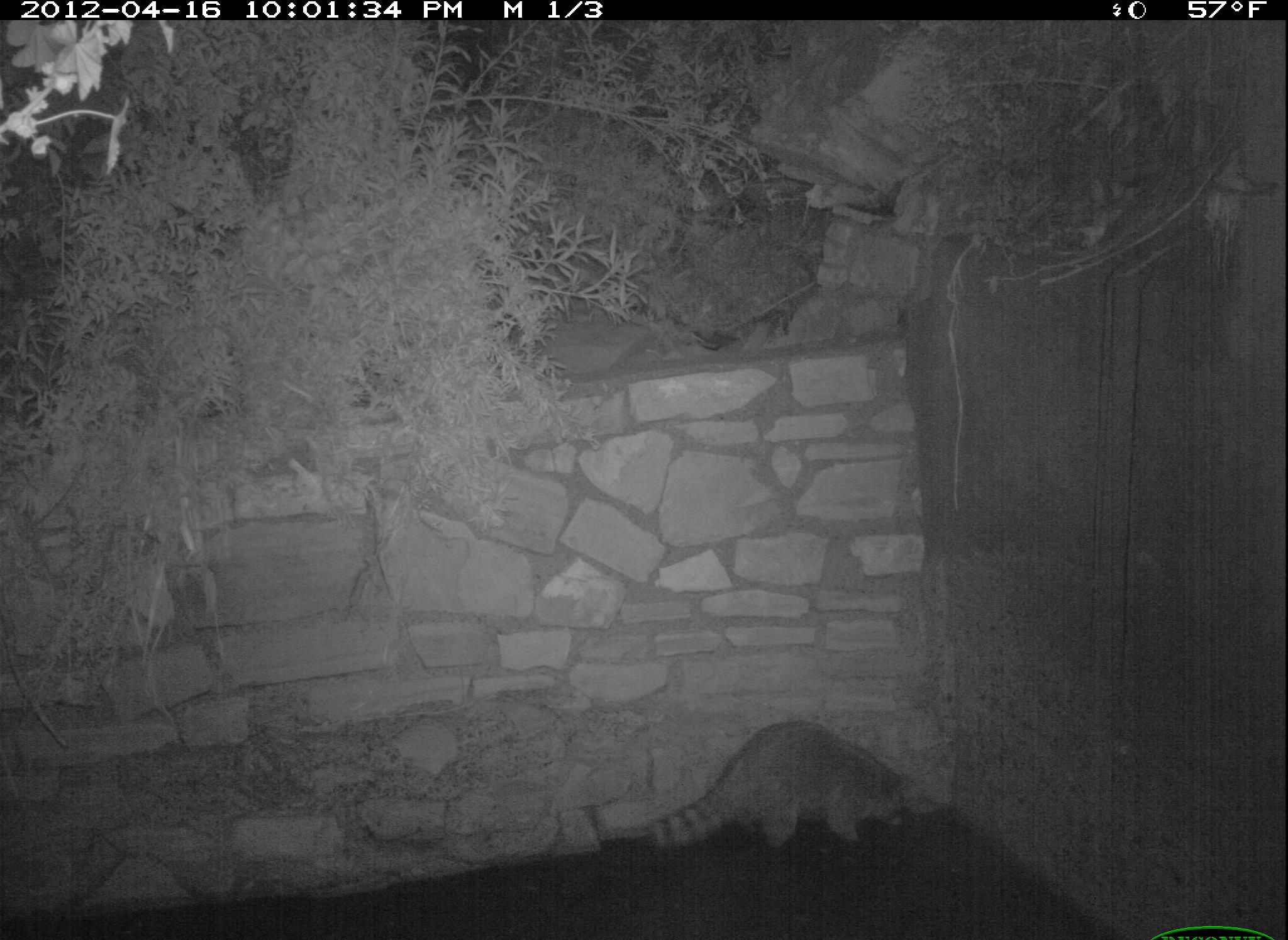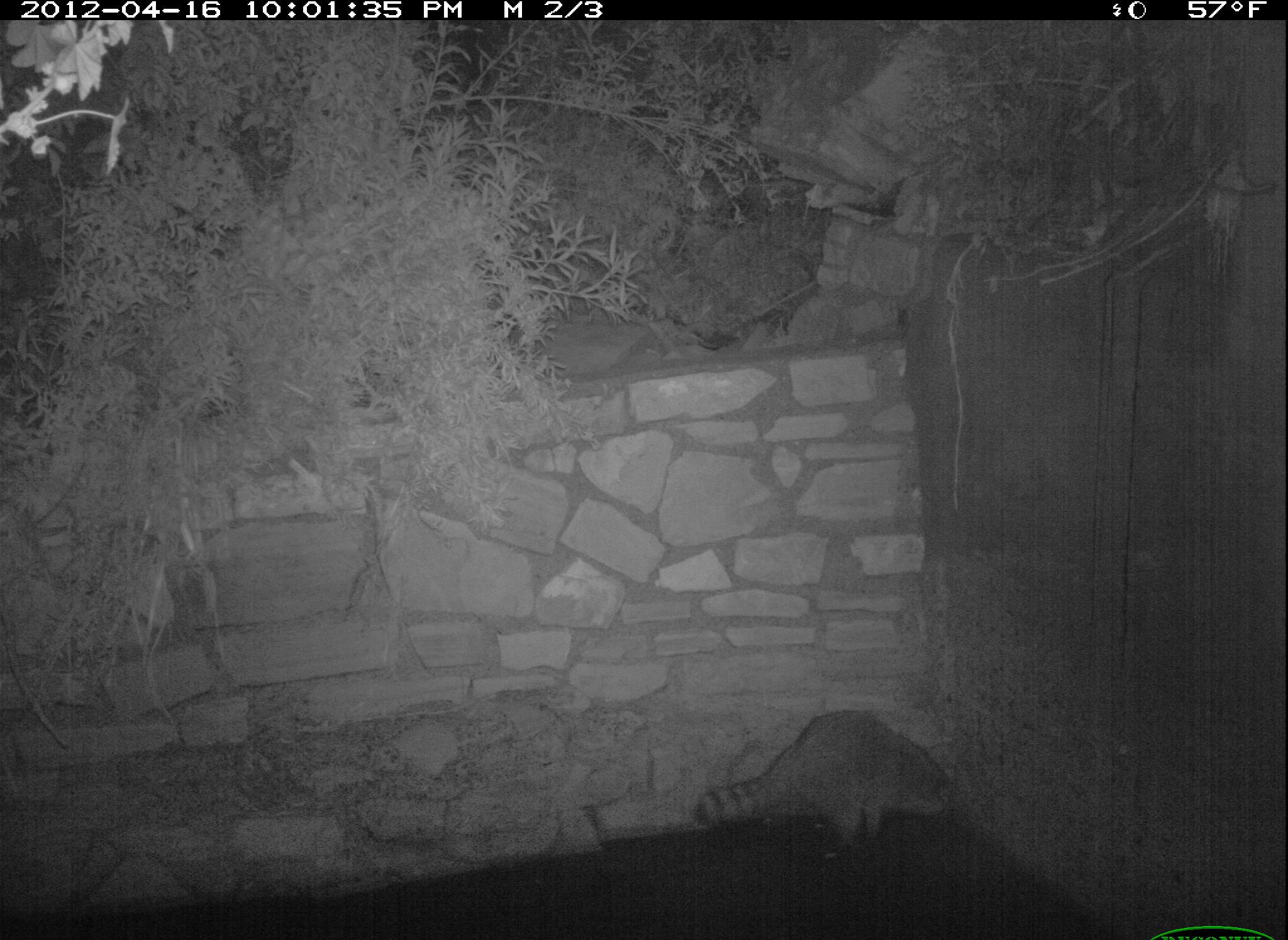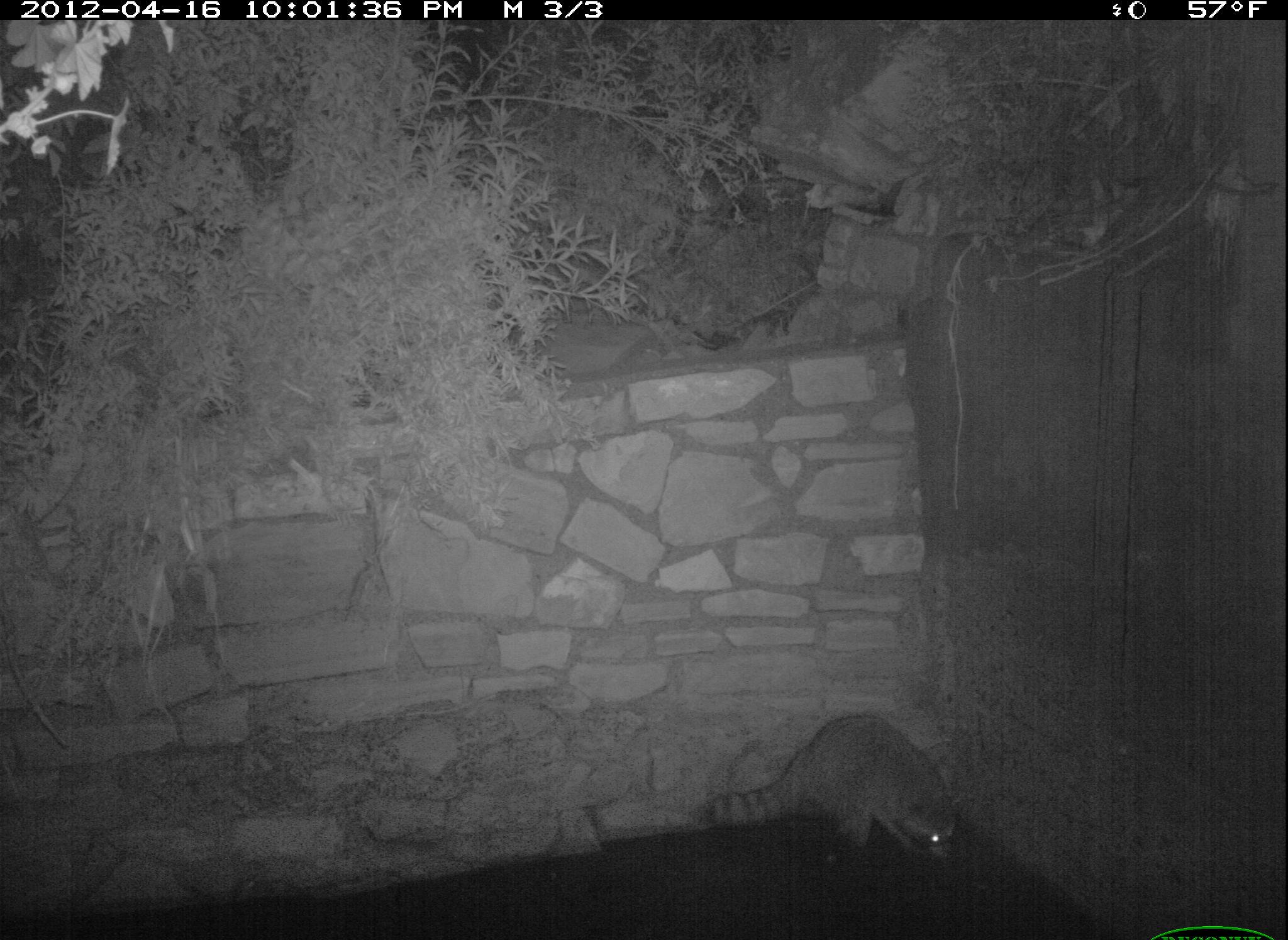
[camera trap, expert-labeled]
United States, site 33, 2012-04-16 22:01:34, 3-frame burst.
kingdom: Animalia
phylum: Chordata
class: Mammalia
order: Carnivora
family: Procyonidae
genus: Procyon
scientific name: Procyon lotor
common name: raccoon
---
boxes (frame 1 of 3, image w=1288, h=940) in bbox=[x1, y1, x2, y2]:
raccoon: bbox=[617, 704, 932, 879]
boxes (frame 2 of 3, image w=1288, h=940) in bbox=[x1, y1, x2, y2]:
raccoon: bbox=[681, 685, 991, 859]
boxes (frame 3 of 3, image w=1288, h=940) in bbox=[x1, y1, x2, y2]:
raccoon: bbox=[676, 701, 986, 875]